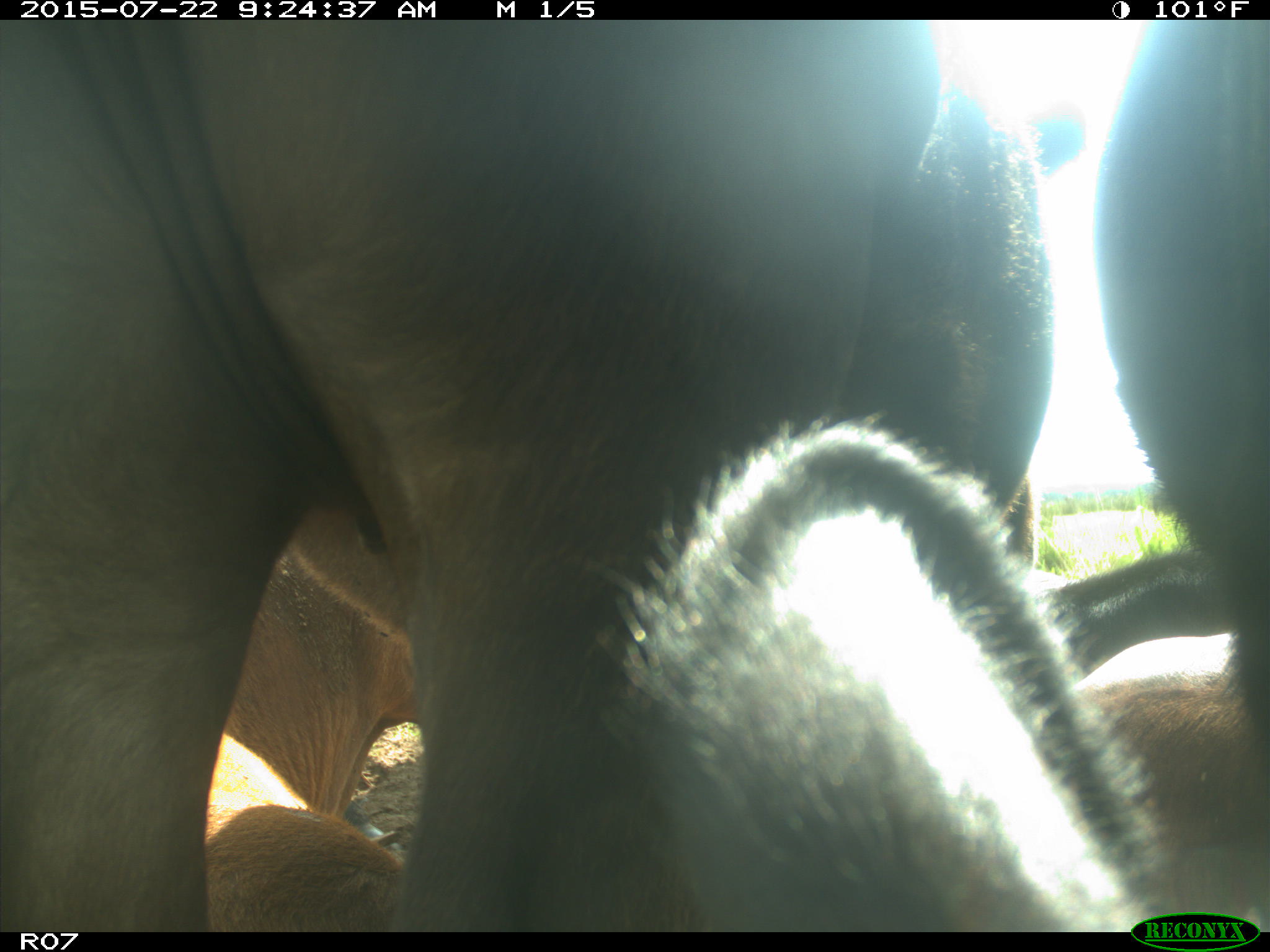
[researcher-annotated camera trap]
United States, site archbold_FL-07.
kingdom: Animalia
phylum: Chordata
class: Mammalia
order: Artiodactyla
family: Bovidae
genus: Bos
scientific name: Bos taurus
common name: domestic cow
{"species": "Bos taurus (domestic cow)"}